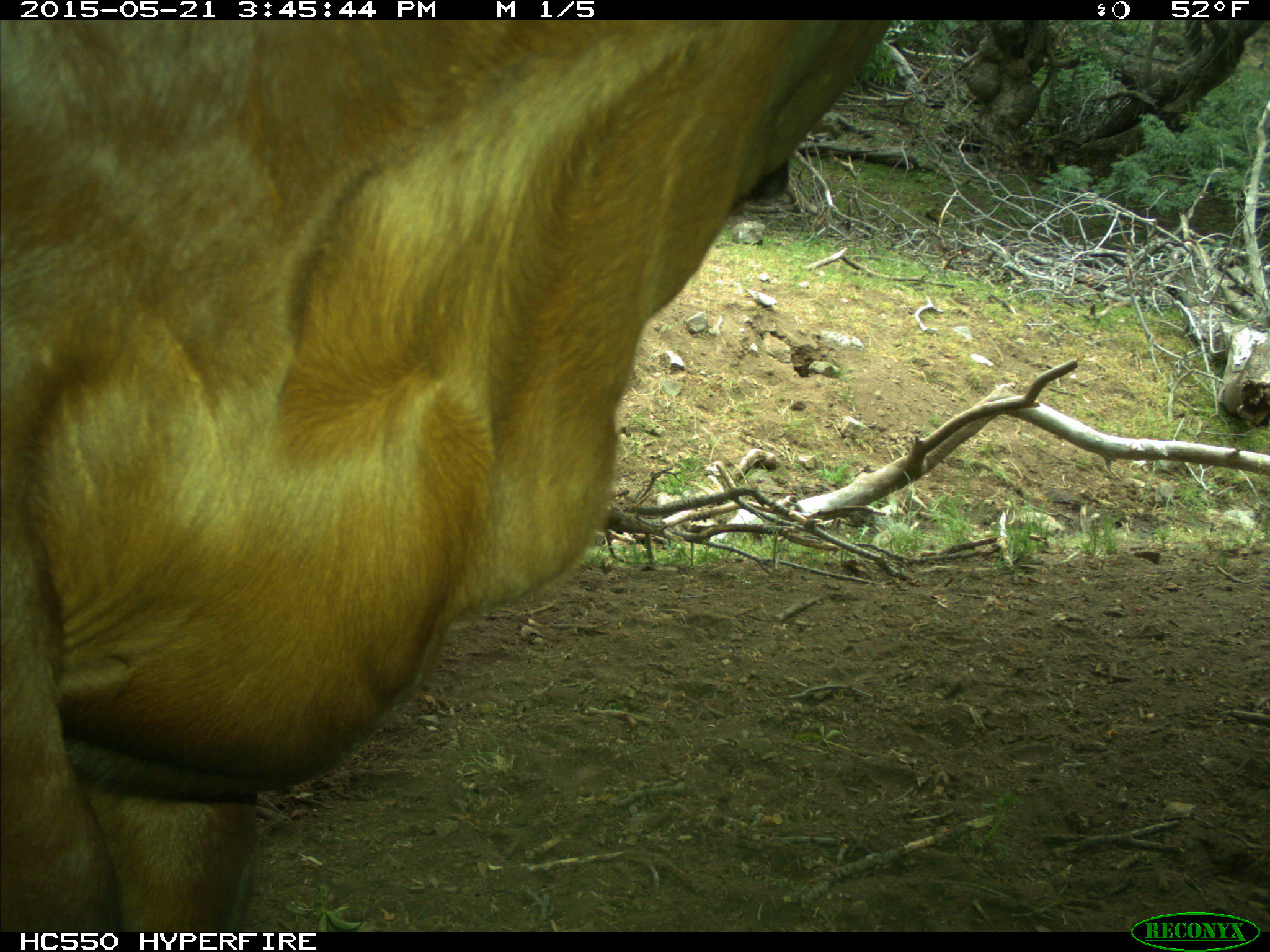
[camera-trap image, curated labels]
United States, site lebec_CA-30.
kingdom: Animalia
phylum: Chordata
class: Mammalia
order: Artiodactyla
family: Bovidae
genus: Bos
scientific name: Bos taurus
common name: domestic cow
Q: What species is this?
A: Bos taurus (domestic cow).